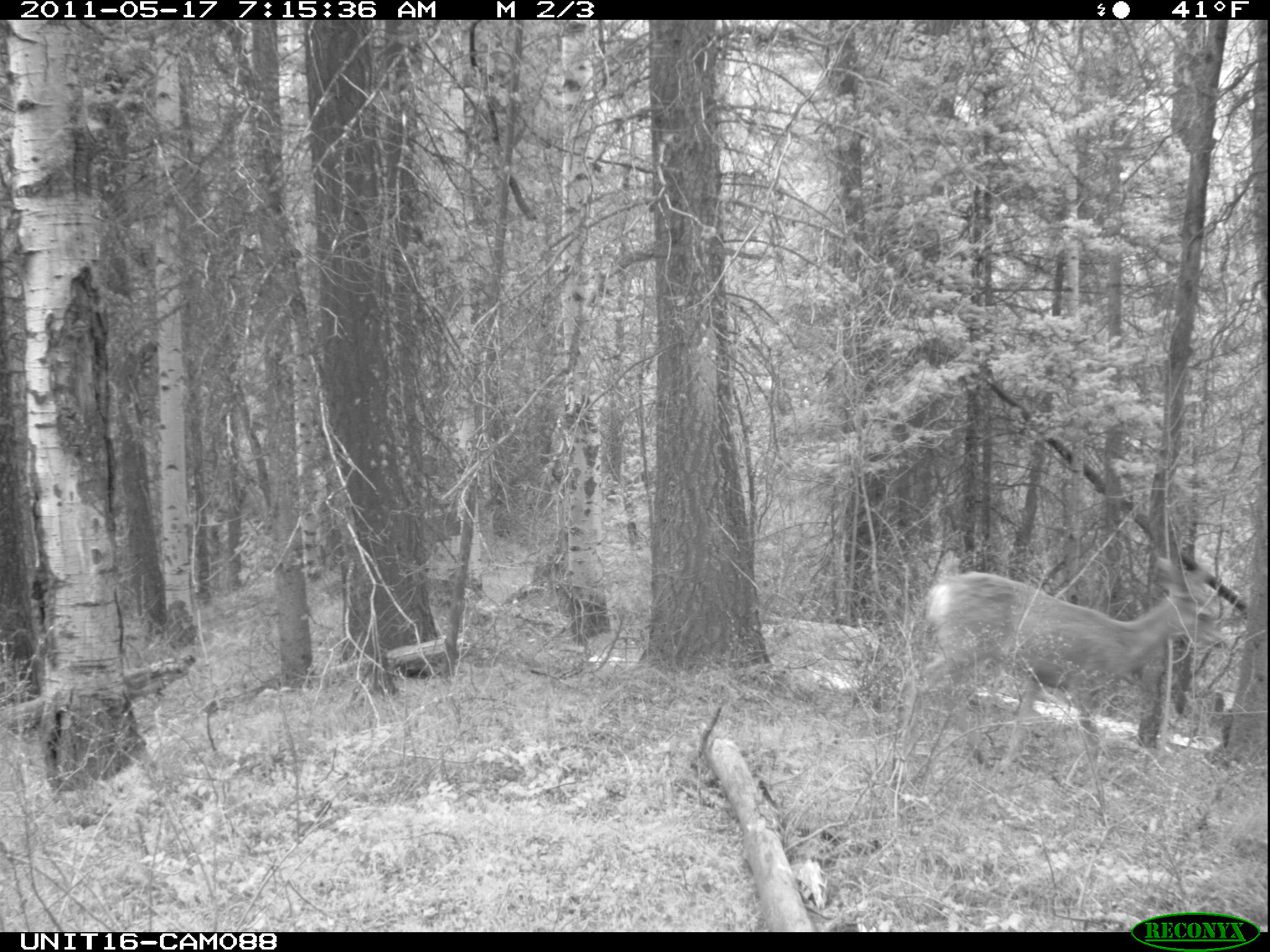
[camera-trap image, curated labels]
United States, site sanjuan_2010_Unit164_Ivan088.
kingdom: Animalia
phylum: Chordata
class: Mammalia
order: Artiodactyla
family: Cervidae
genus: Odocoileus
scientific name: Odocoileus hemionus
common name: mule deer